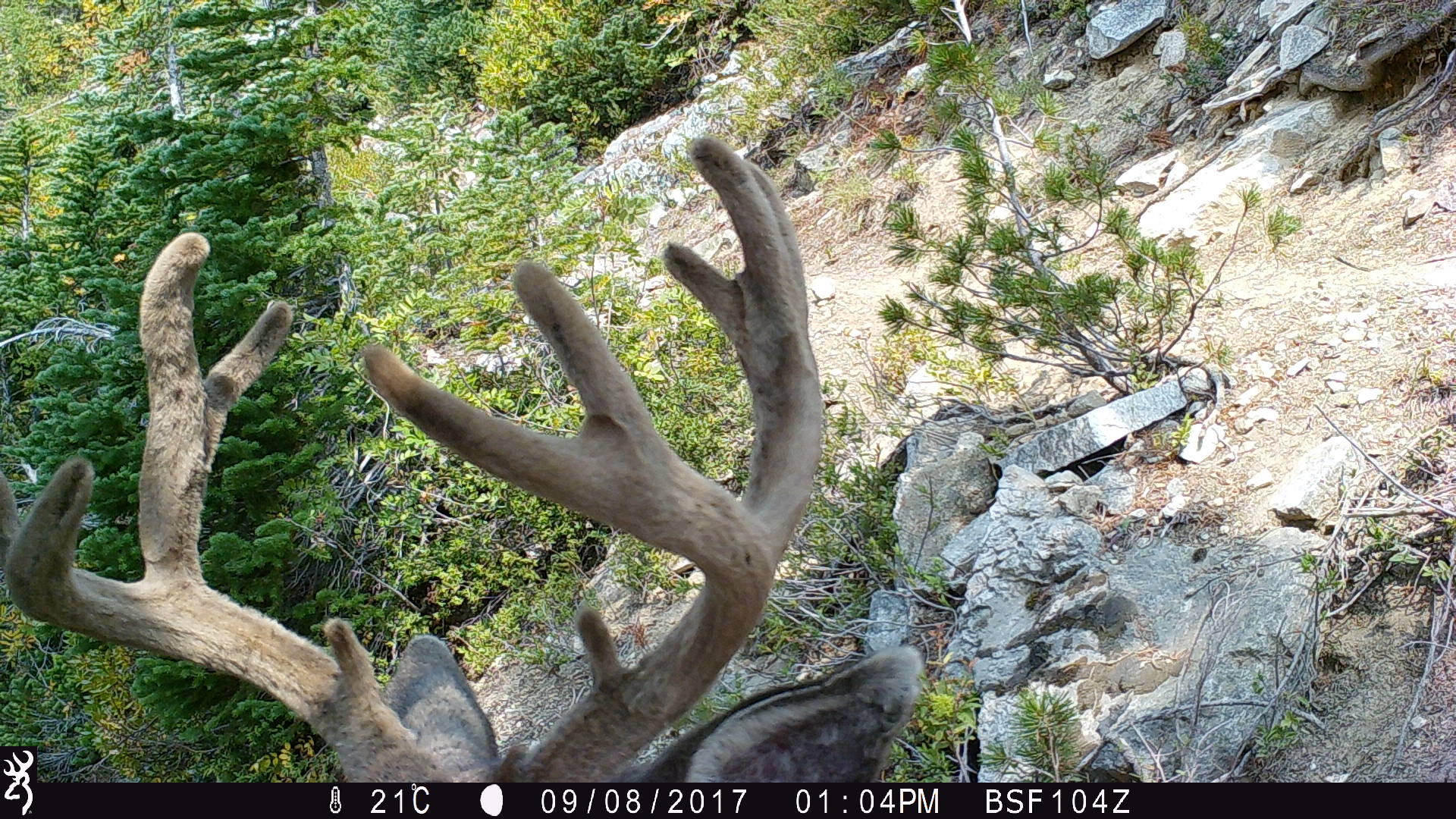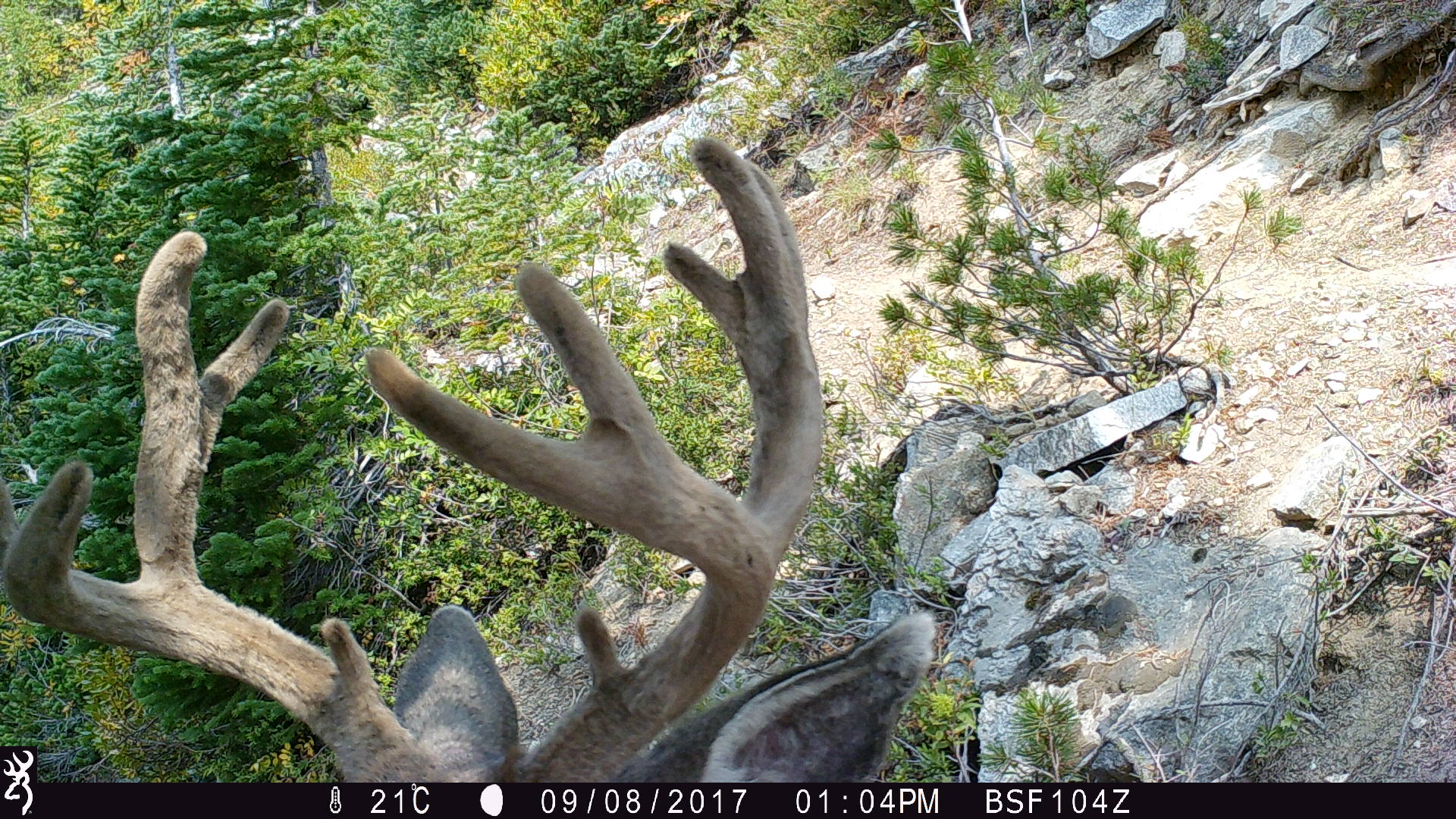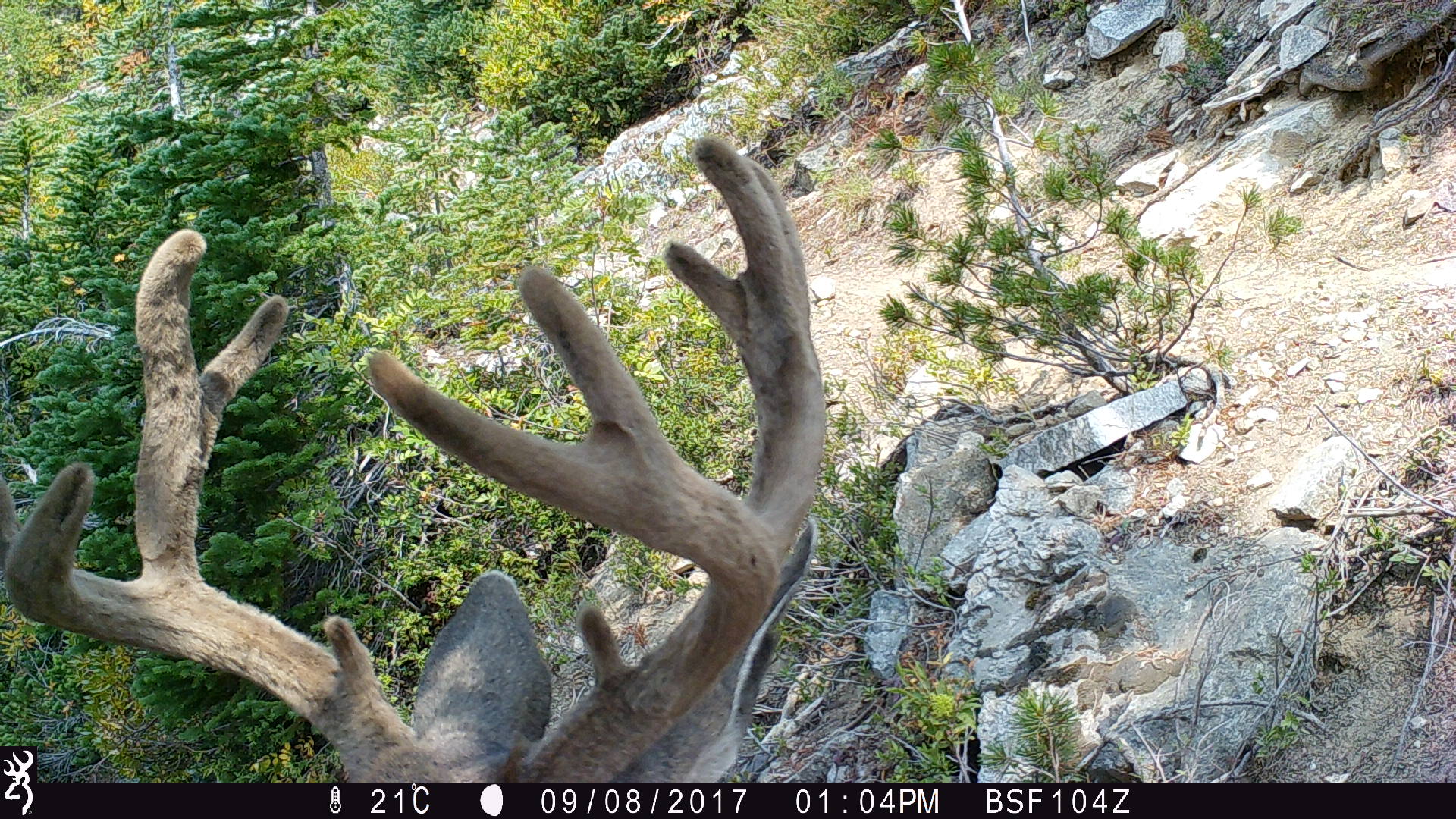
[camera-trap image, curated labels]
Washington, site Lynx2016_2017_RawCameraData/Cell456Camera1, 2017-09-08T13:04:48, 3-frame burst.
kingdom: Animalia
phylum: Chordata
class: Mammalia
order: Artiodactyla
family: Cervidae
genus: Odocoileus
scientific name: Odocoileus hemionus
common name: mule deer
Odocoileus hemionus (mule deer). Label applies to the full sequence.